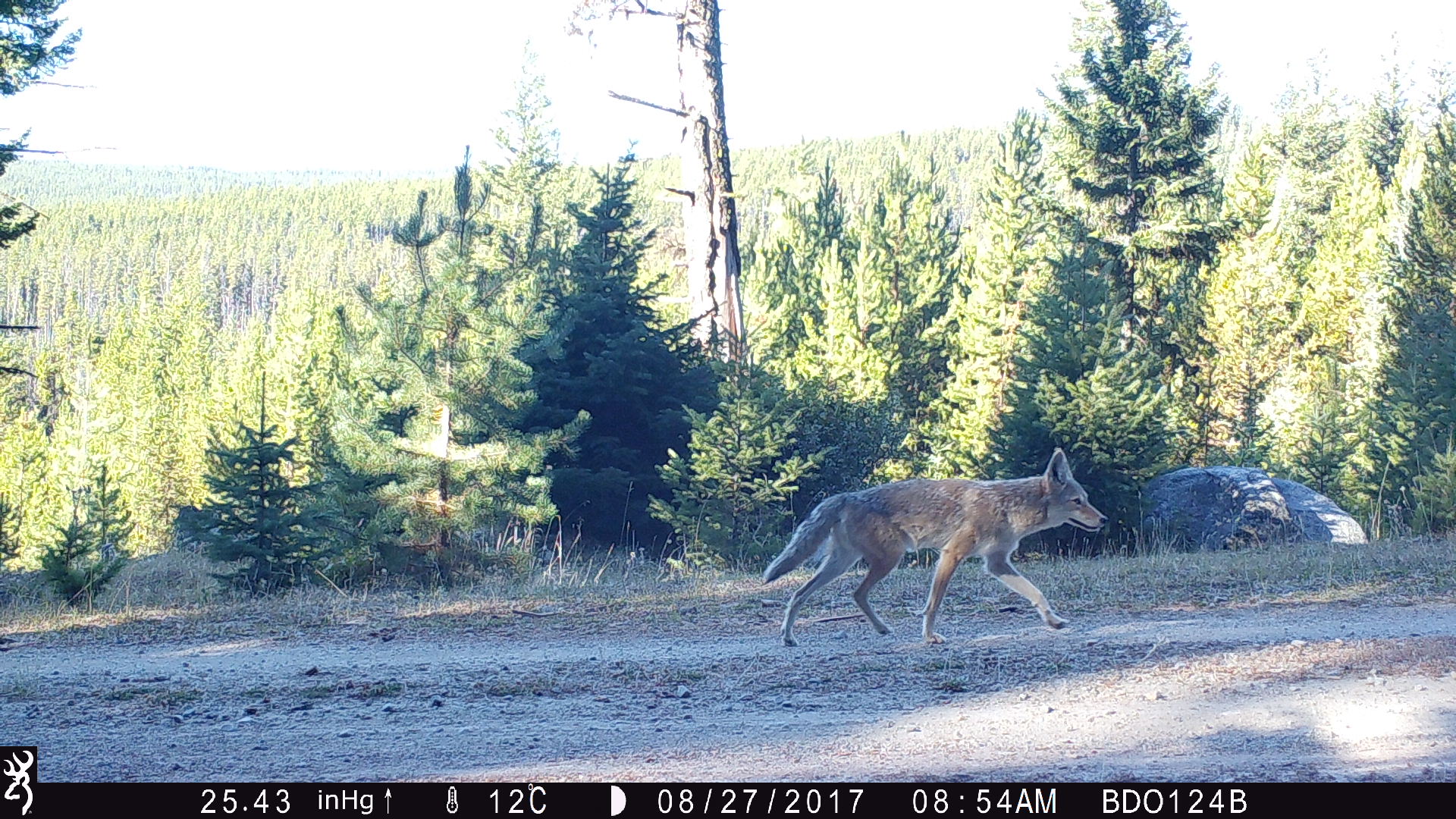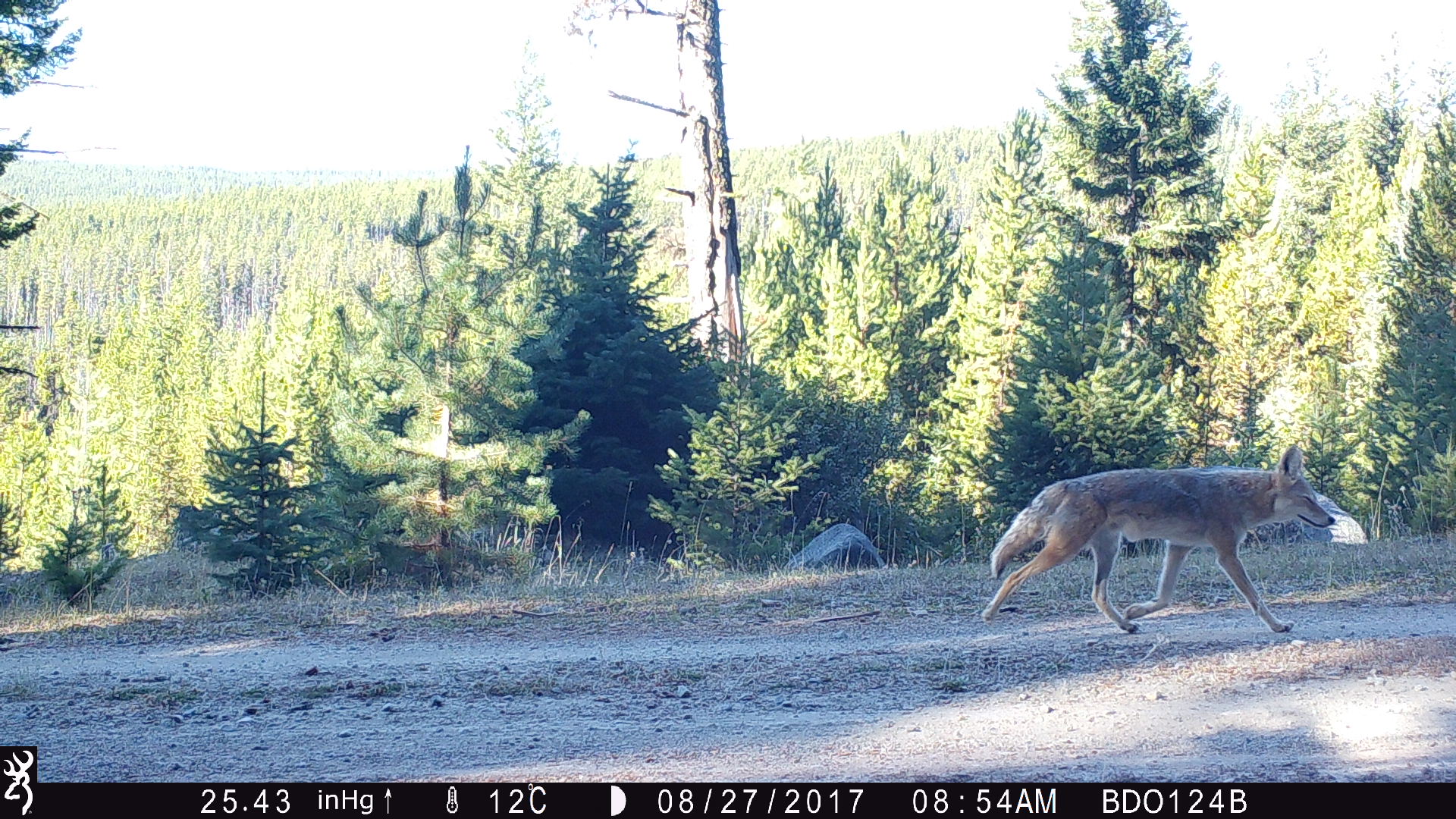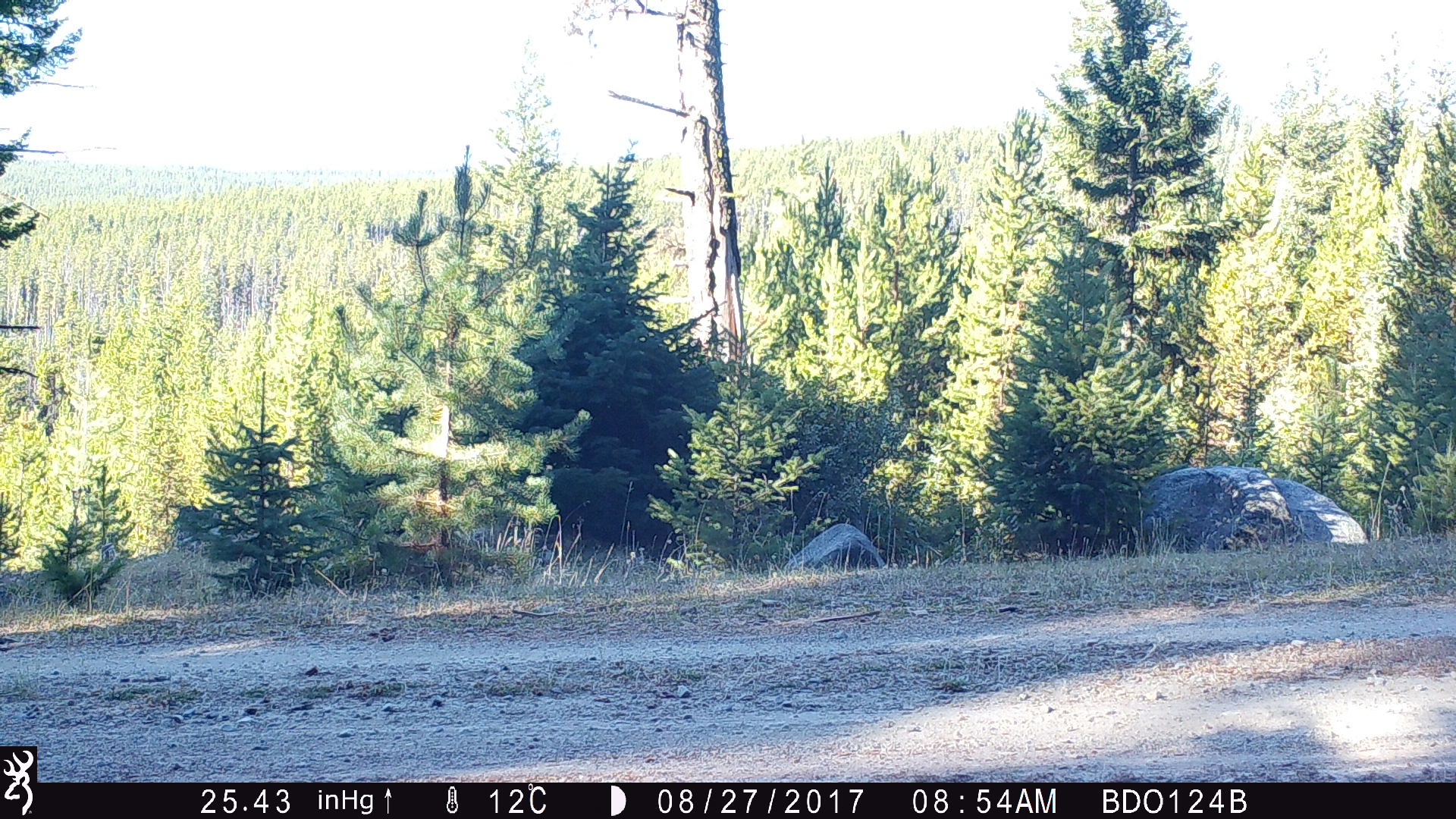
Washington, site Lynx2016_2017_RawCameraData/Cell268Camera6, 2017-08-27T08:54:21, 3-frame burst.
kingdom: Animalia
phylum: Chordata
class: Mammalia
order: Carnivora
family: Canidae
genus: Canis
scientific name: Canis latrans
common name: coyote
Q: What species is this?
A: Canis latrans (coyote).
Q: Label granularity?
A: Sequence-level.